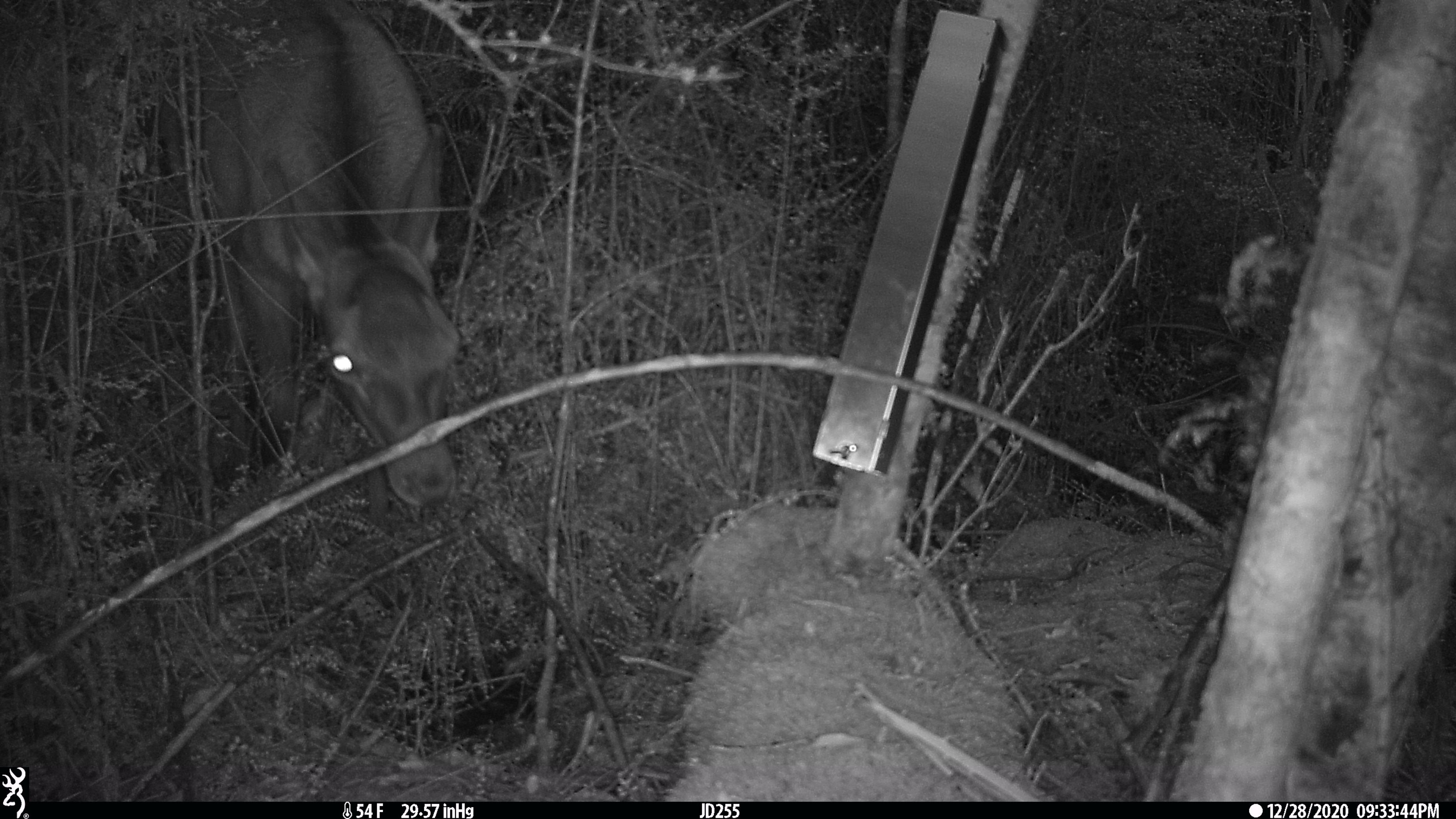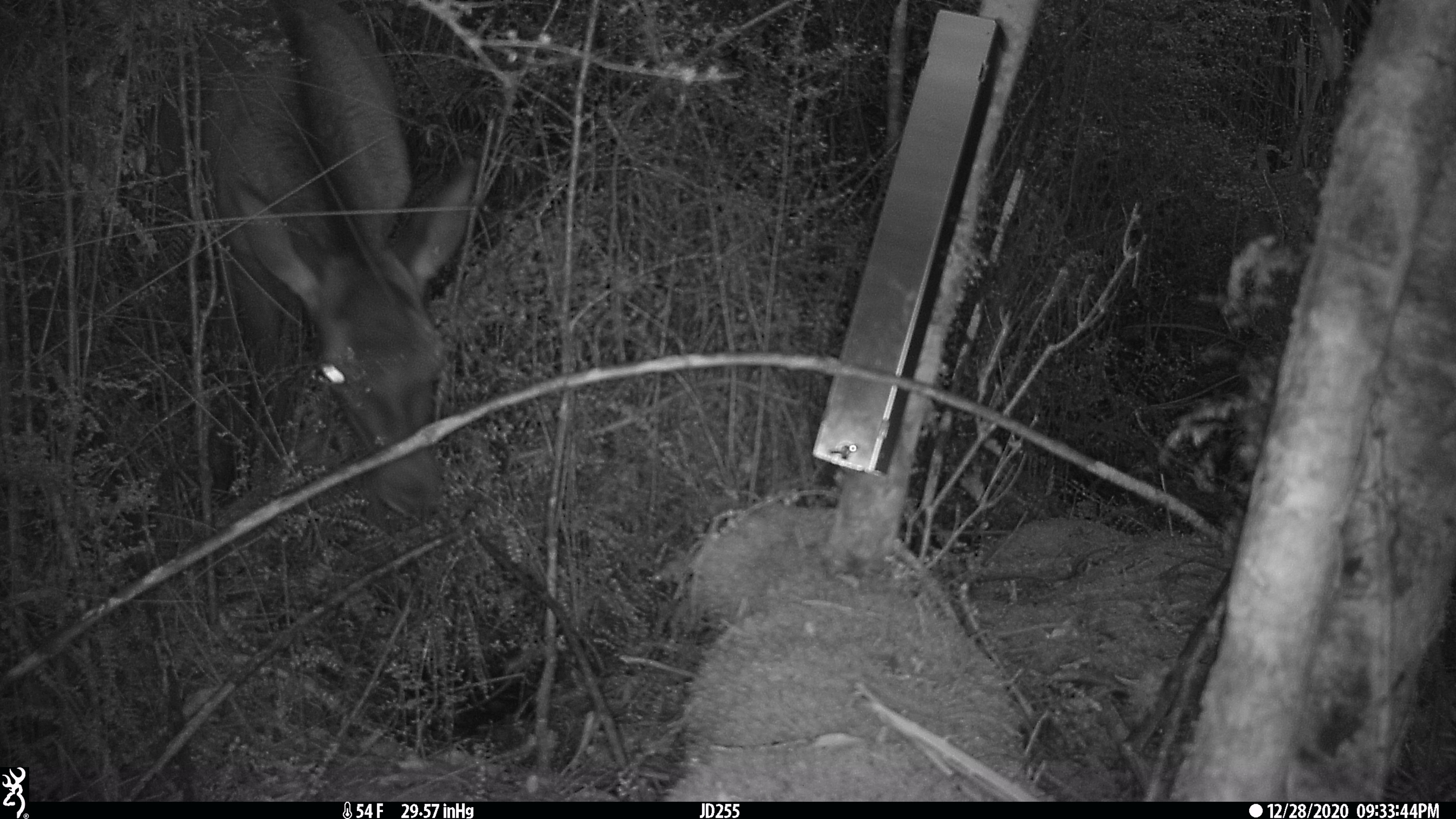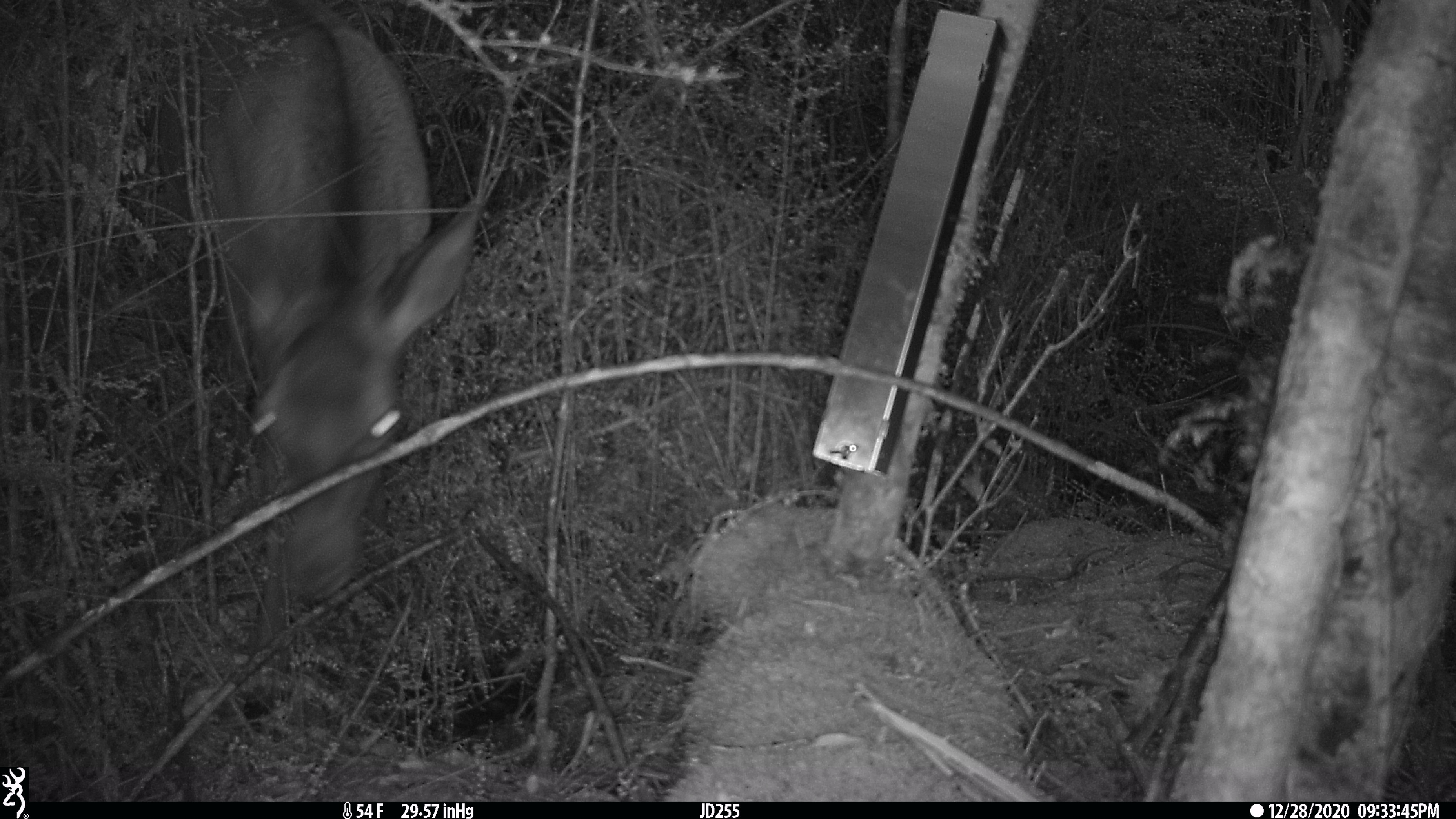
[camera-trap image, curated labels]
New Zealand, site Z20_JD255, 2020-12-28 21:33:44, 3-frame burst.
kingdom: Animalia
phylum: Chordata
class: Mammalia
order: Artiodactyla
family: Cervidae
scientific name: Cervidae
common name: deer